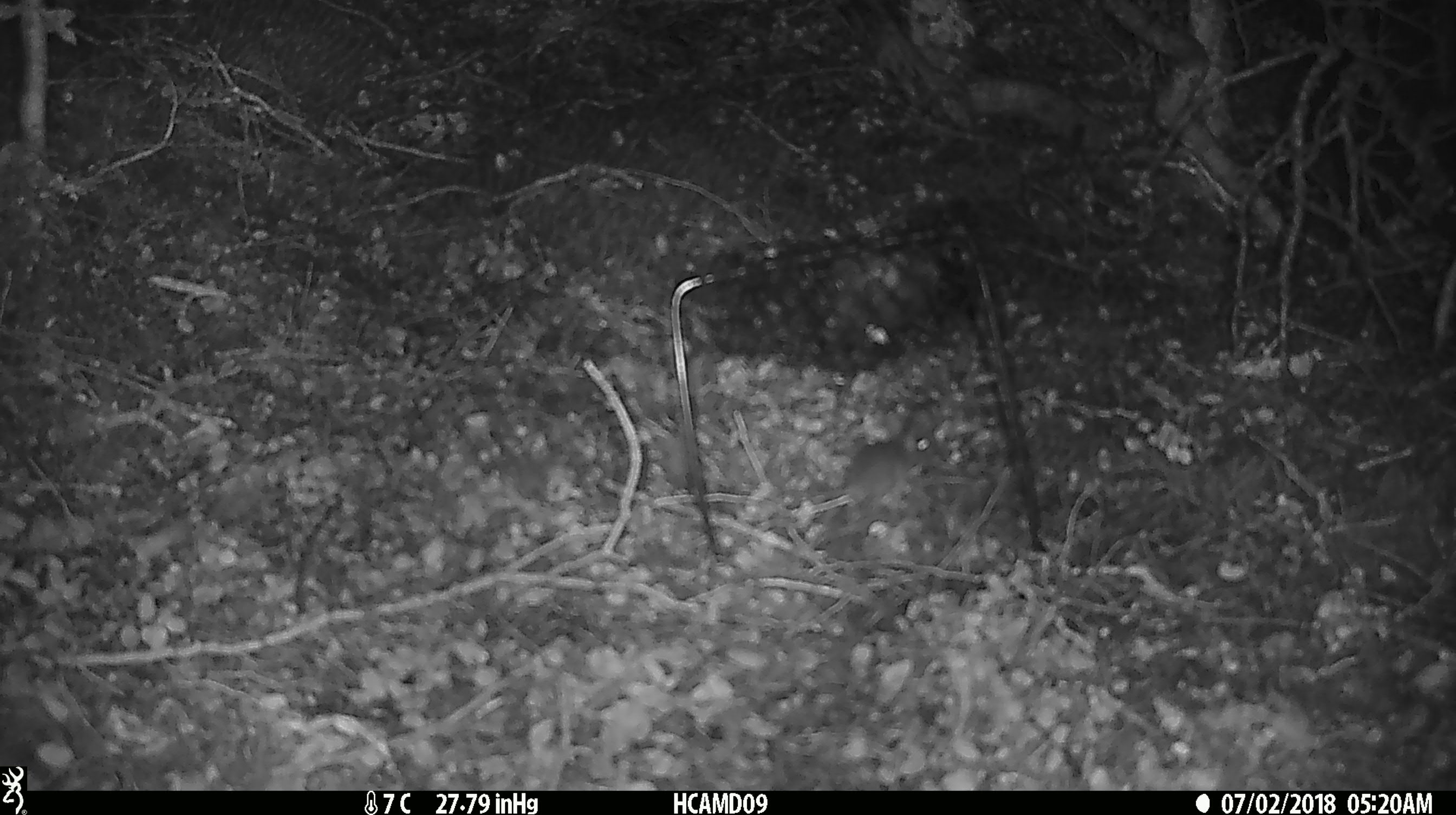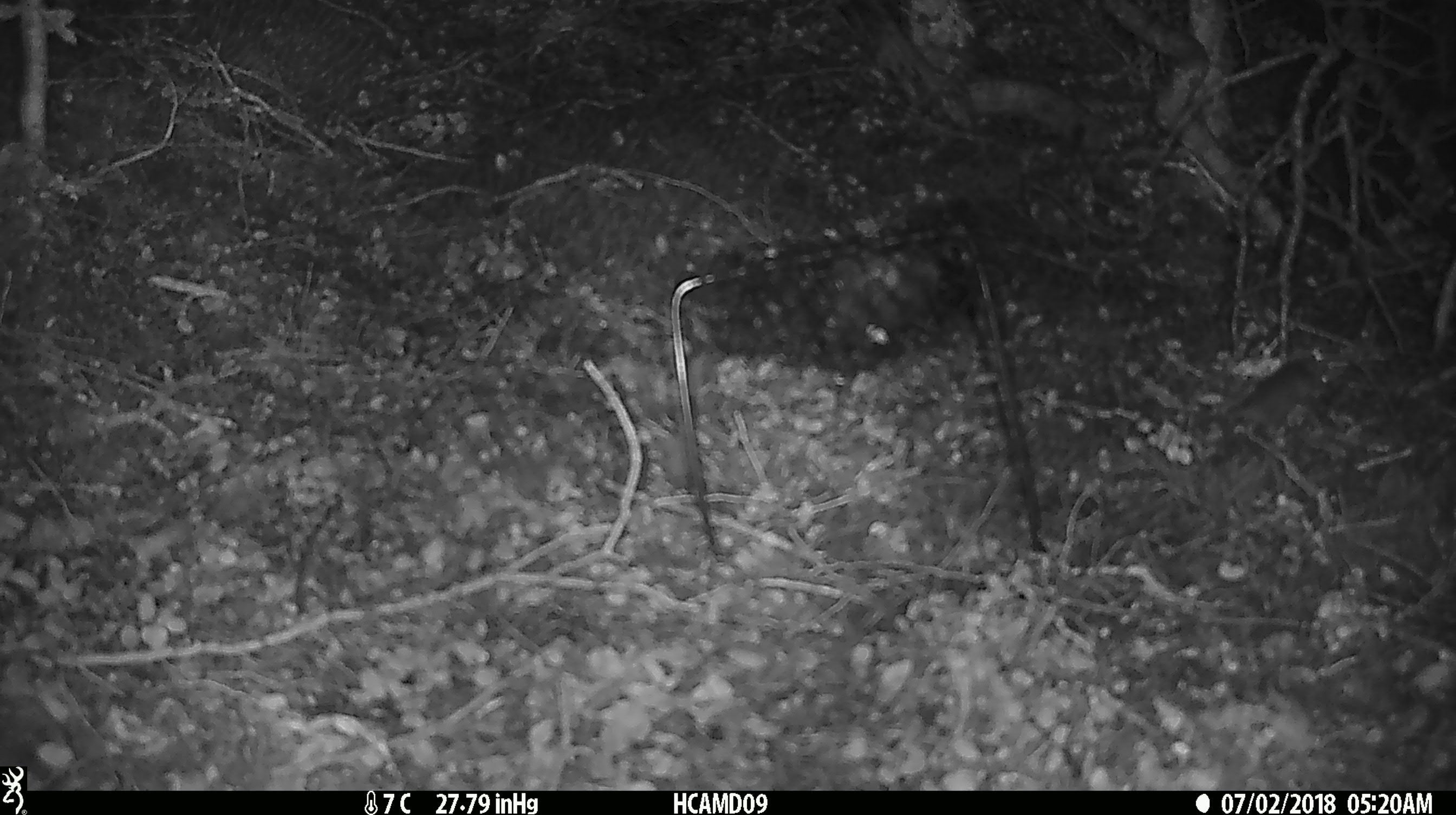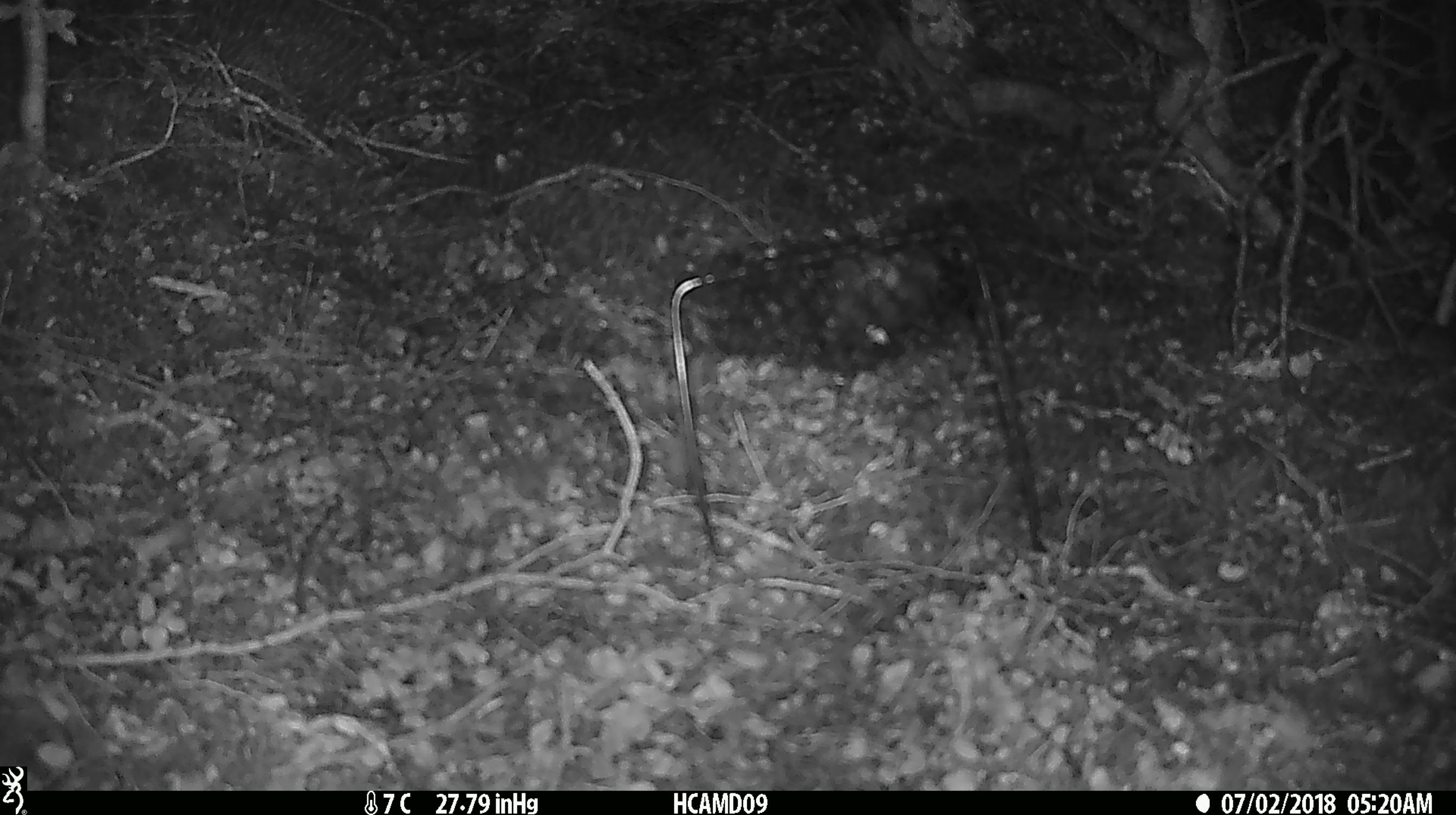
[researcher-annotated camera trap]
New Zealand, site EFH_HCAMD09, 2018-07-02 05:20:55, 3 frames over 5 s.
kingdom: Animalia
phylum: Chordata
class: Mammalia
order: Rodentia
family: Muridae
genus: Mus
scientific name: Mus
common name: mouse